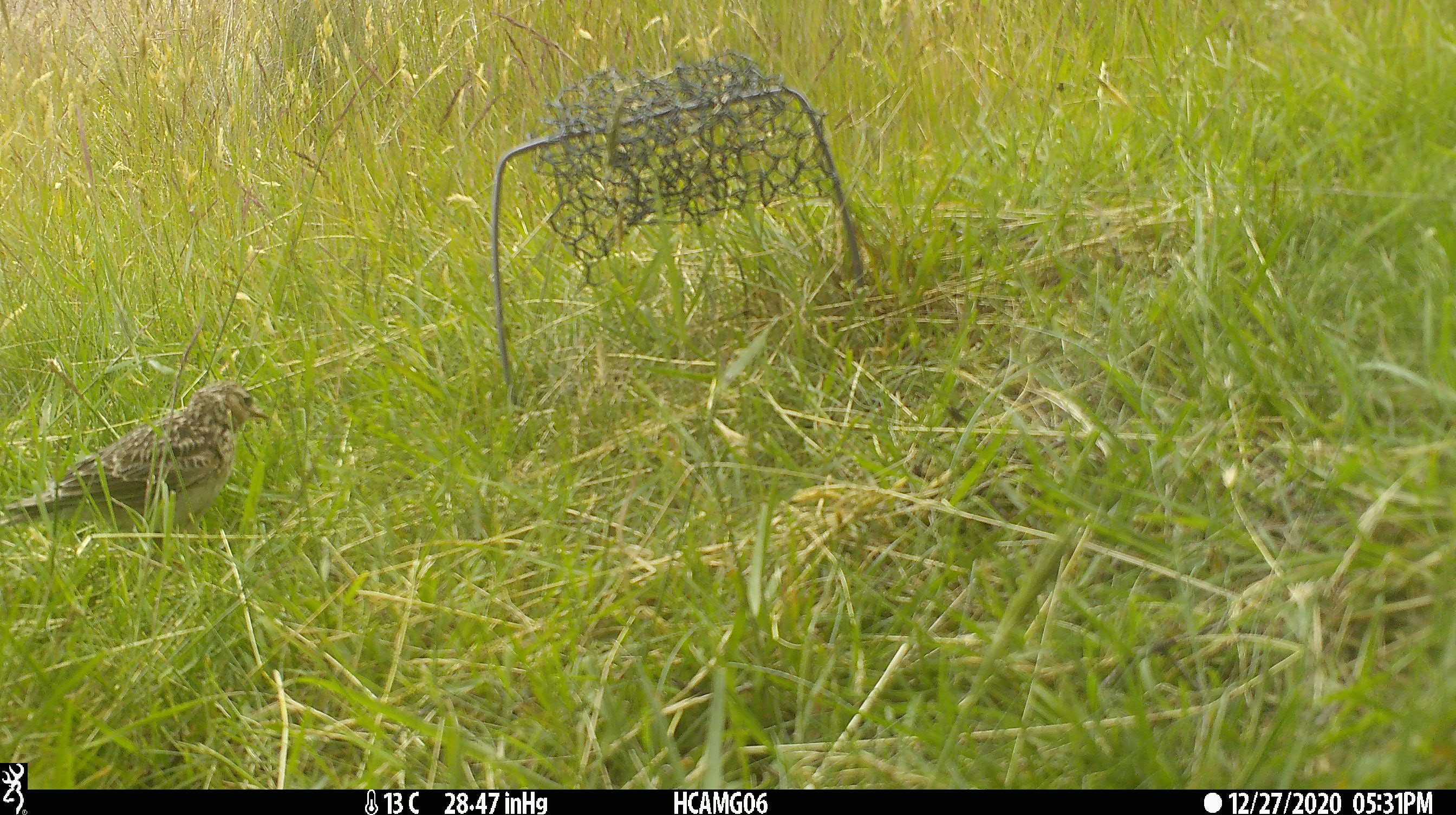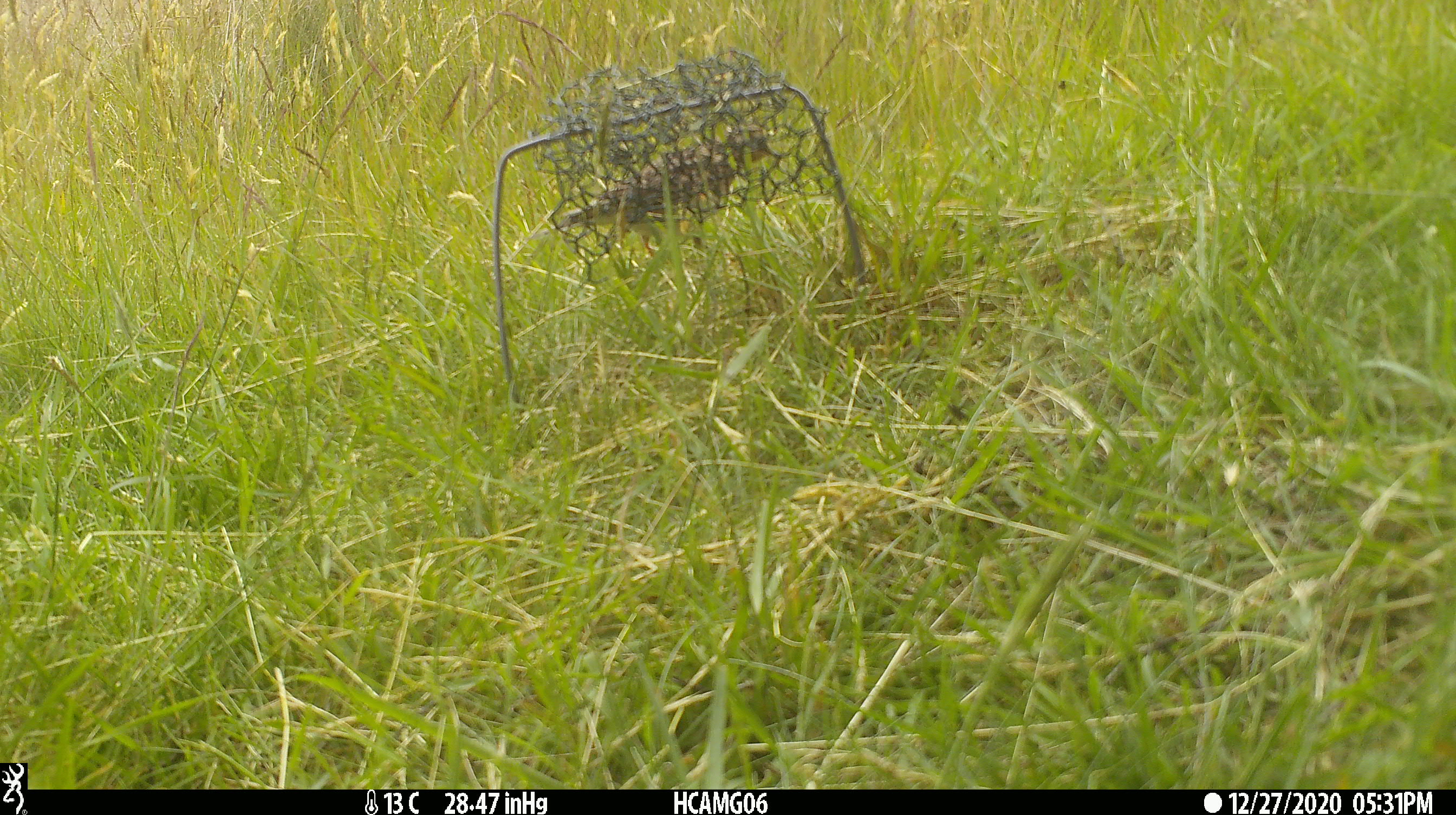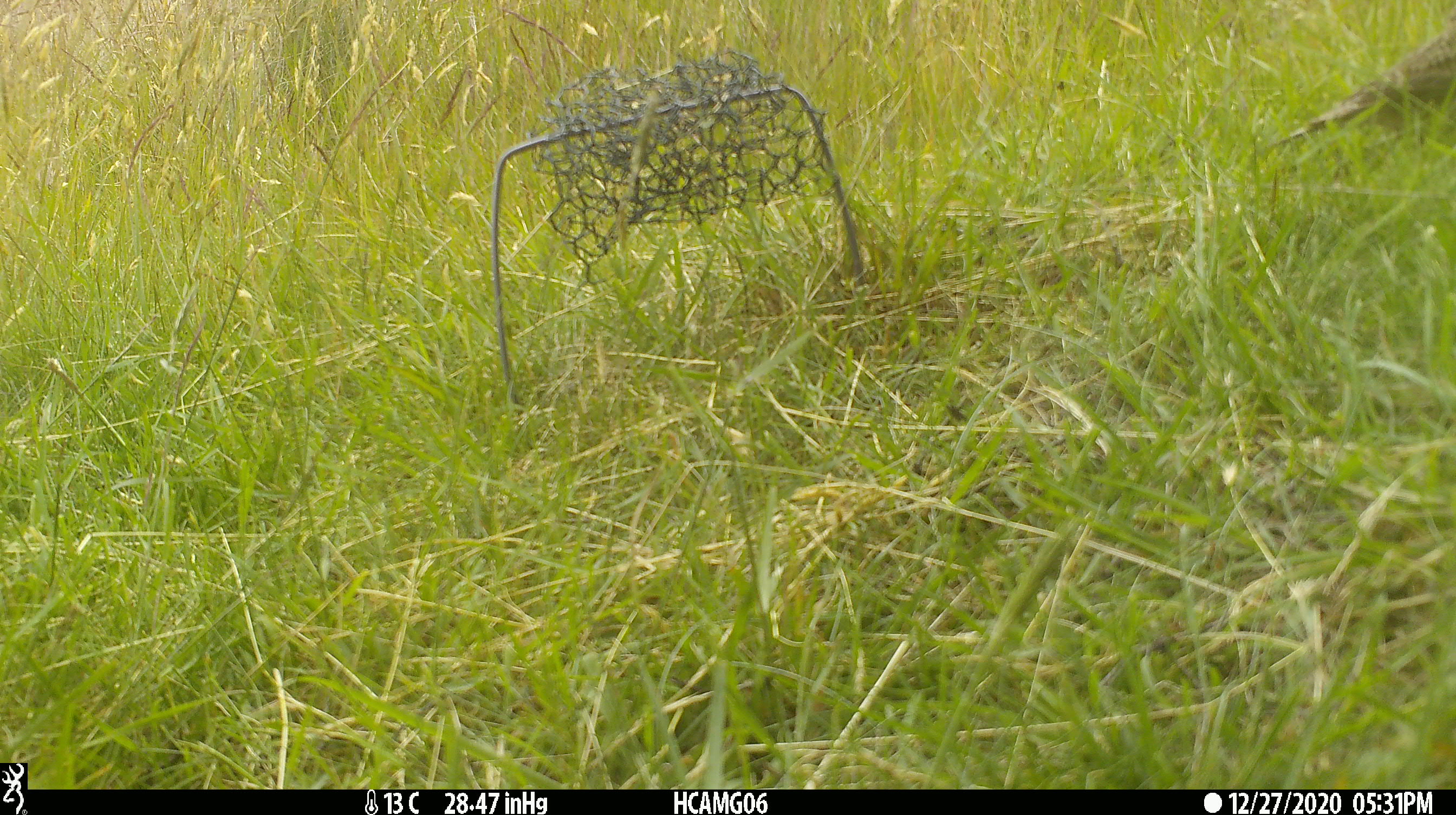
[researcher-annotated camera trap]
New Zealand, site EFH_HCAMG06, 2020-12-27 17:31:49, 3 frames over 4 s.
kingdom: Animalia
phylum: Chordata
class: Aves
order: Passeriformes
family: Motacillidae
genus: Anthus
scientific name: Anthus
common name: pipit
Pipit (Anthus).